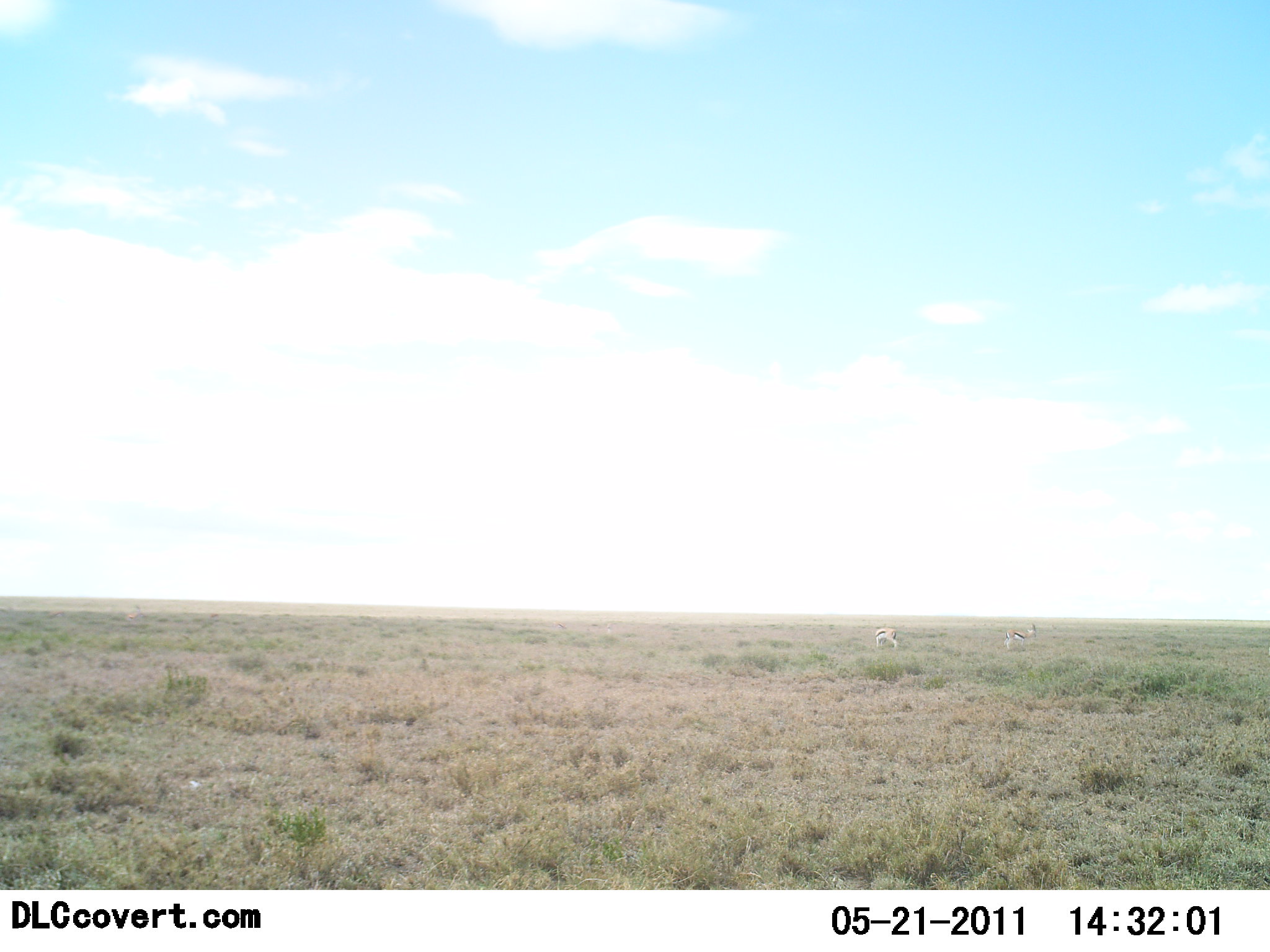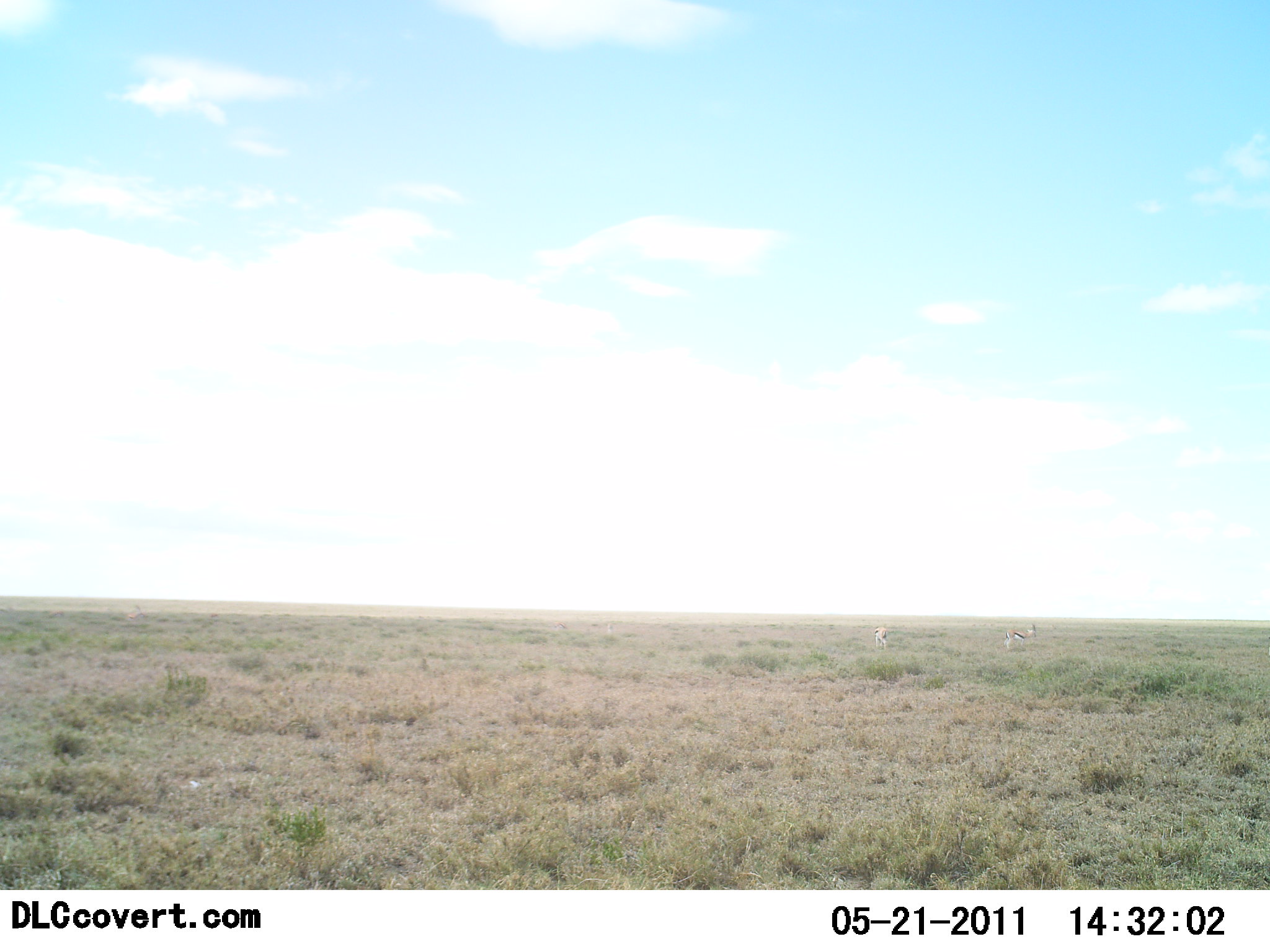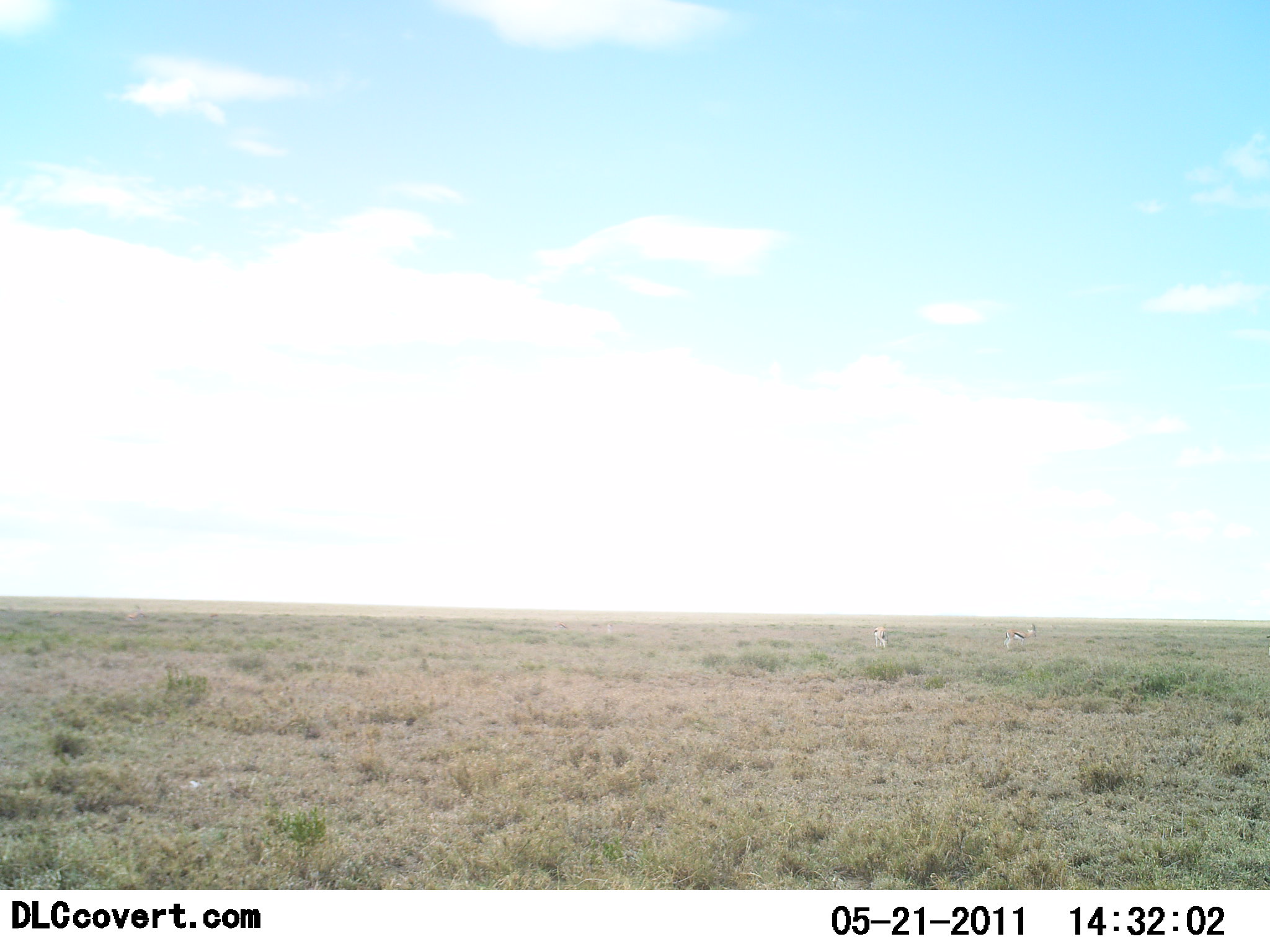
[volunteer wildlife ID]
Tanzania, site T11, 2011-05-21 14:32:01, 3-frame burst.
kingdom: Animalia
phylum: Chordata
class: Mammalia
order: Artiodactyla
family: Bovidae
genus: Eudorcas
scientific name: Eudorcas thomsonii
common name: thomson's gazelle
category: gazellethomsons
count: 2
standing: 100%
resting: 0%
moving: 29%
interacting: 0%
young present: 0%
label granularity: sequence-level